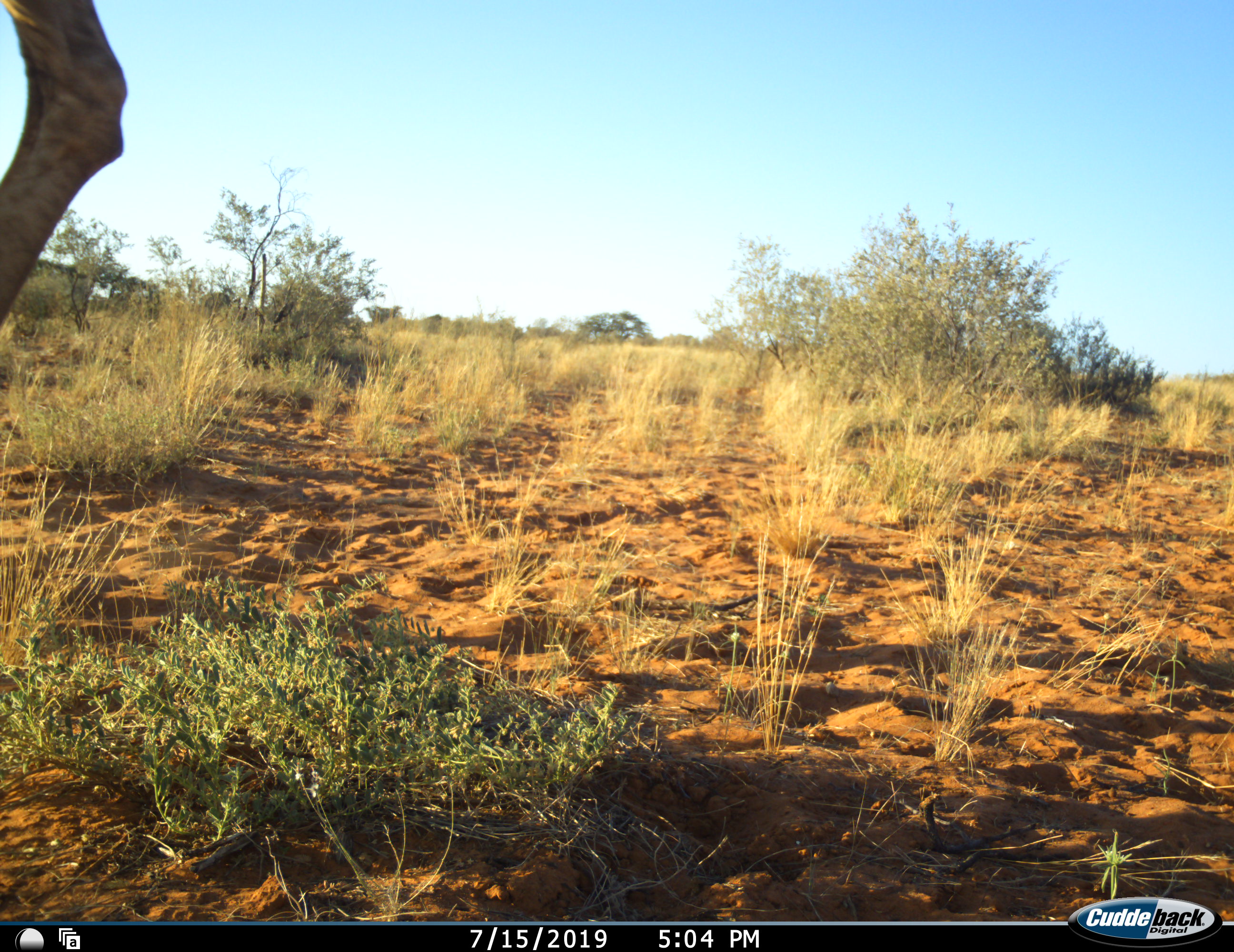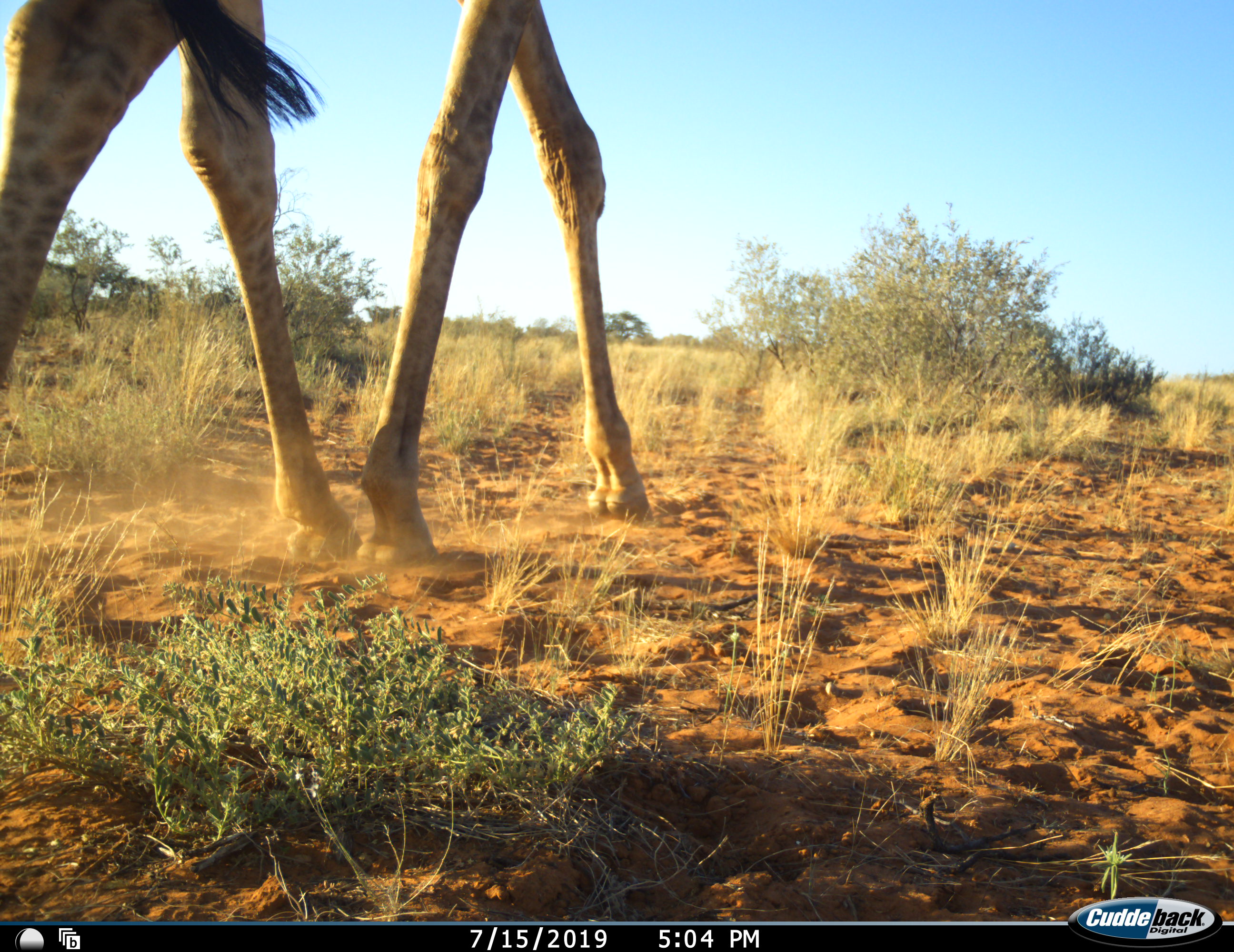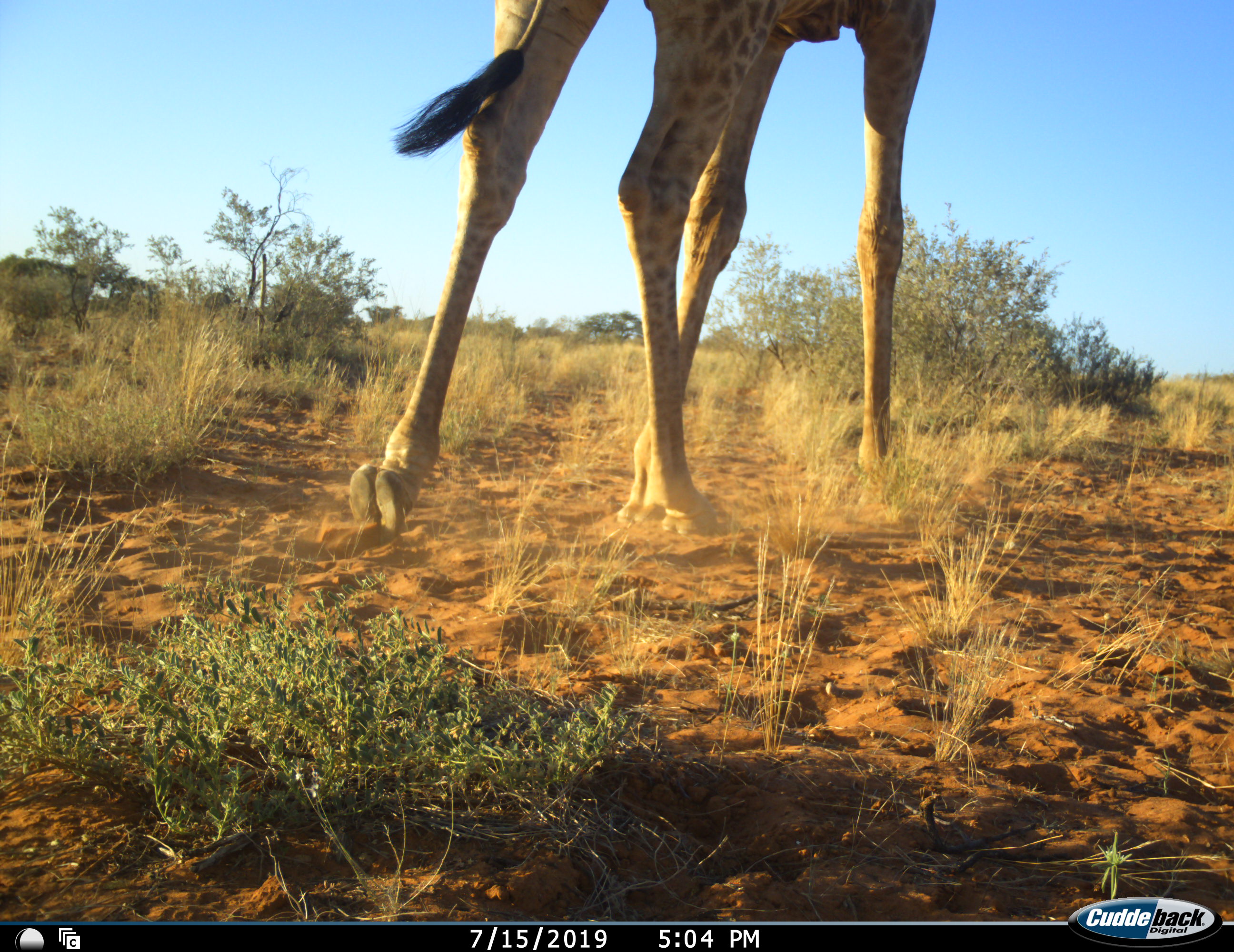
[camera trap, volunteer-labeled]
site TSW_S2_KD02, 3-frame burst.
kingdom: Animalia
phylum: Chordata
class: Mammalia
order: Artiodactyla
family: Giraffidae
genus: Giraffa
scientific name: Giraffa camelopardalis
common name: giraffe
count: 1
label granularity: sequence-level